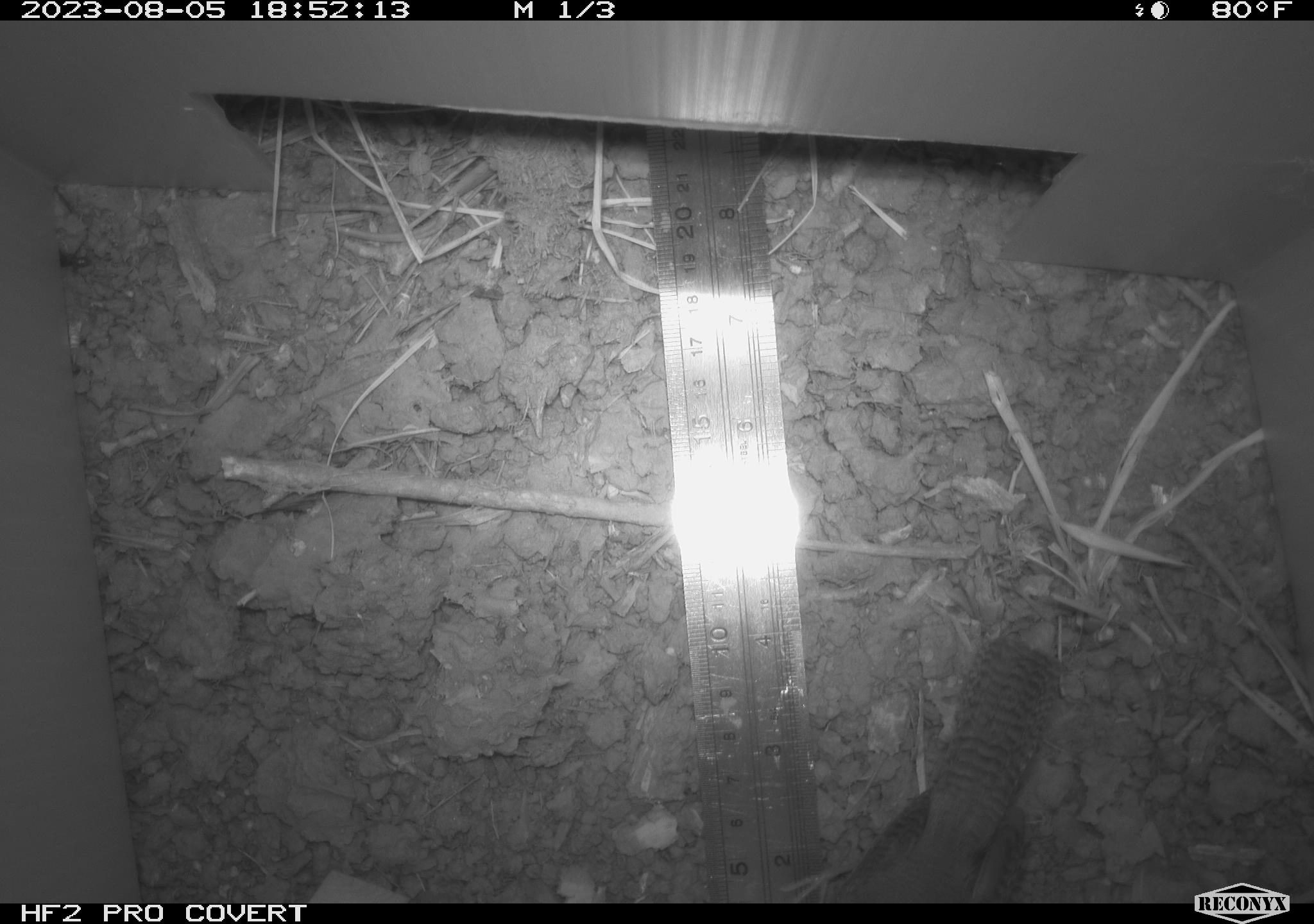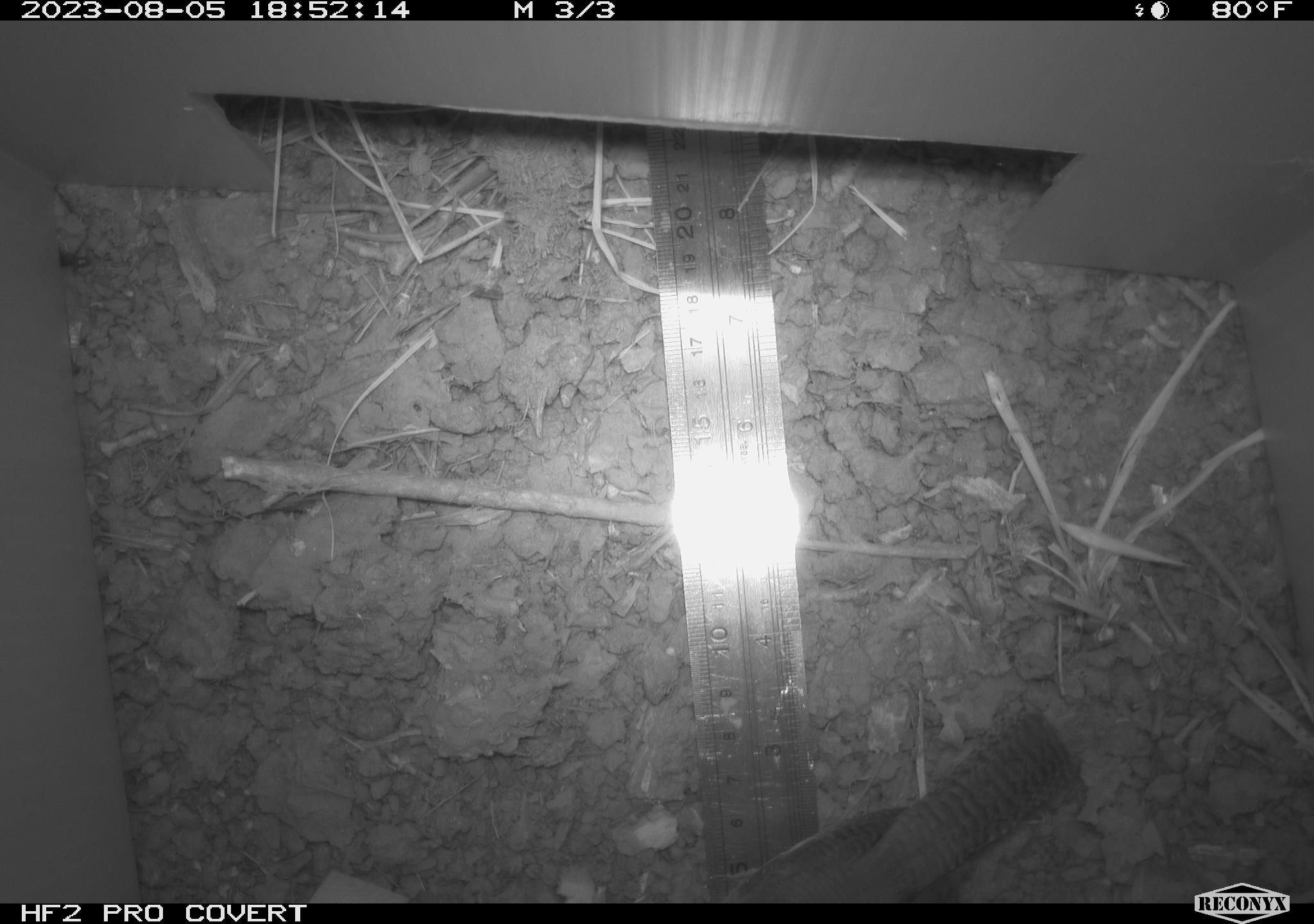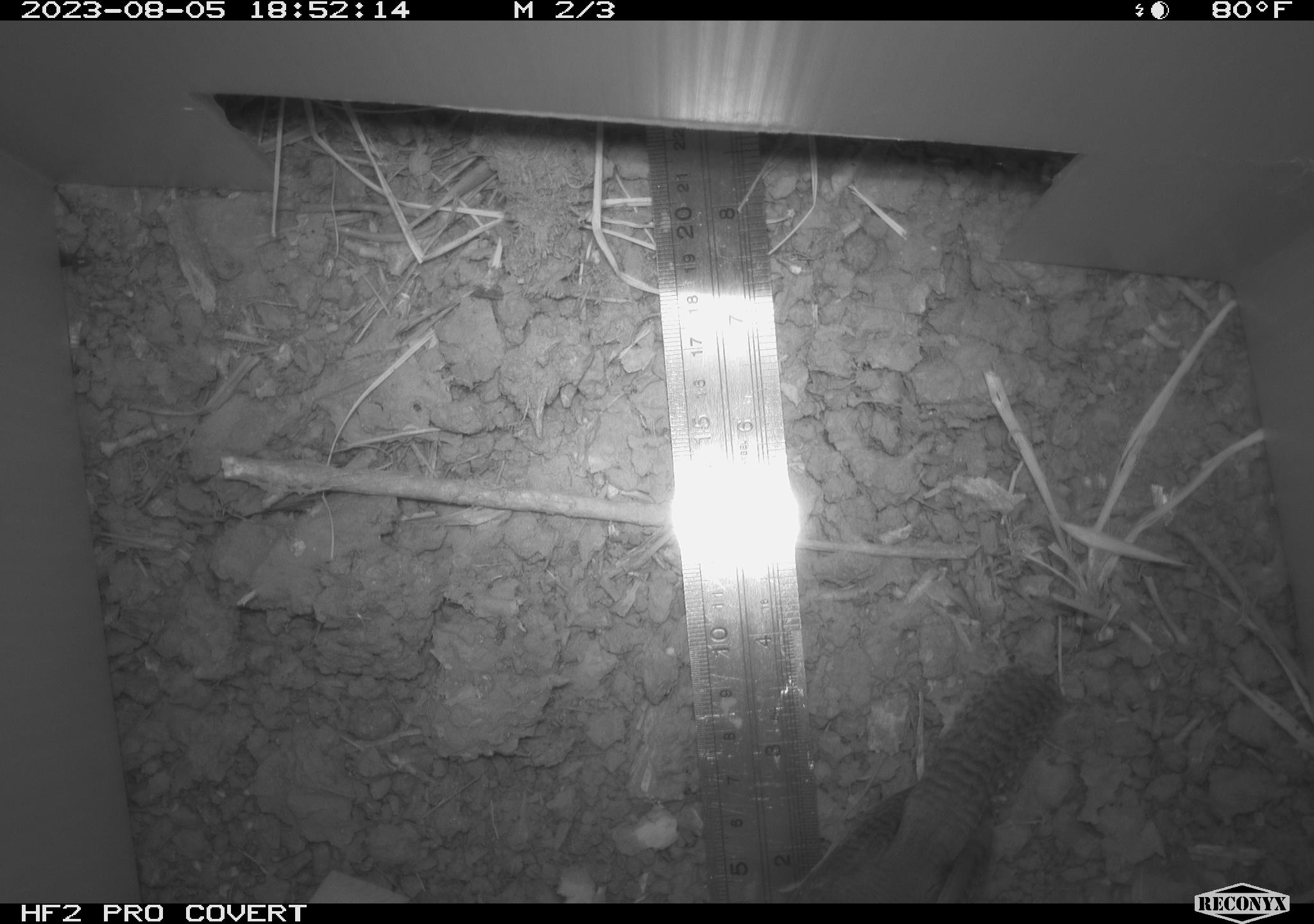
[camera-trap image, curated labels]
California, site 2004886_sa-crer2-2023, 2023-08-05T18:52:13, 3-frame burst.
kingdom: Animalia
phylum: Chordata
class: Aves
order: Passeriformes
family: Troglodytidae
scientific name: Troglodytidae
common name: wren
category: troglodytidae family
Troglodytidae family (wren) (Troglodytidae).